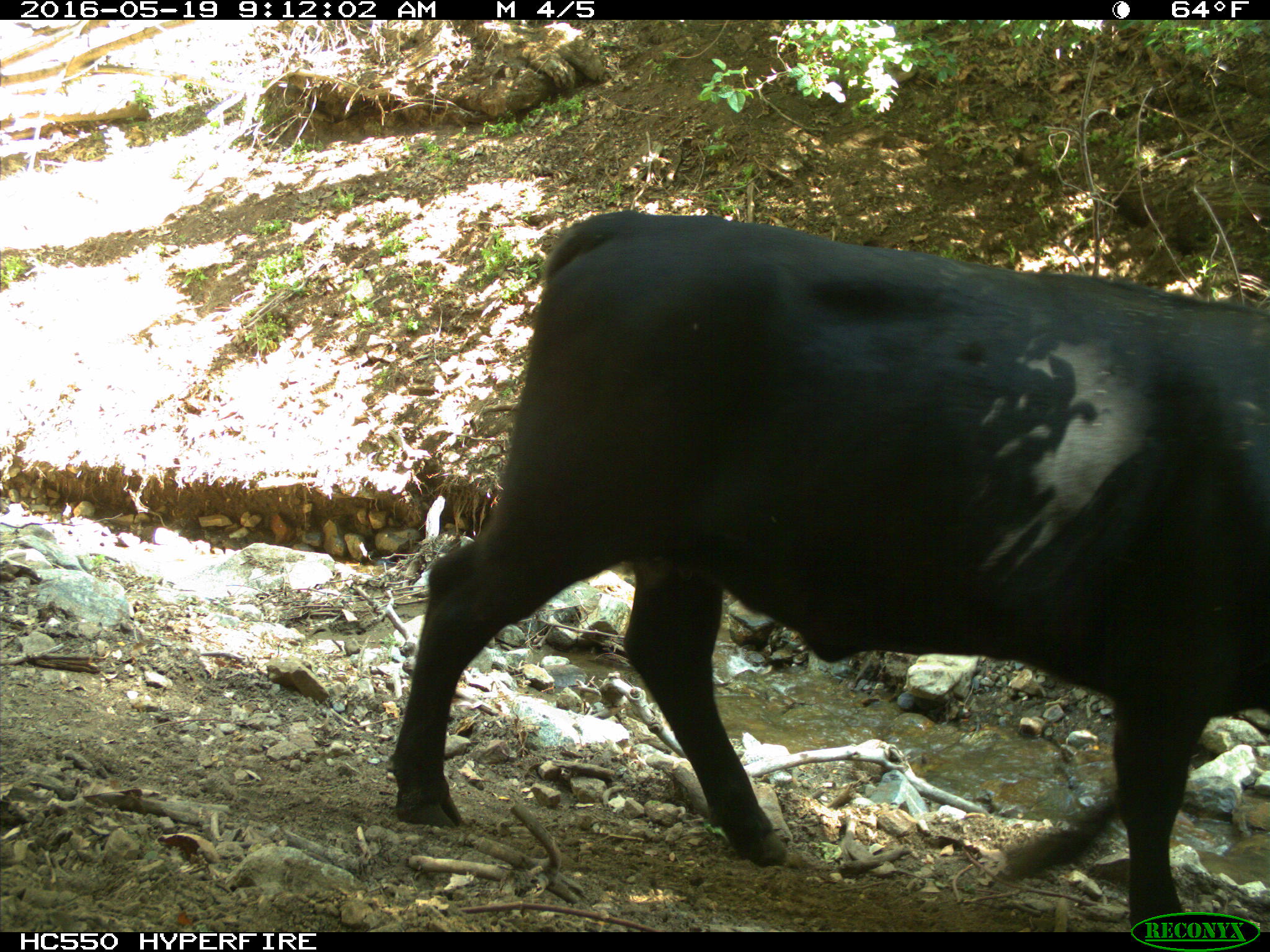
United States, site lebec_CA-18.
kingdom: Animalia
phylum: Chordata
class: Mammalia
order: Artiodactyla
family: Bovidae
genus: Bos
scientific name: Bos taurus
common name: domestic cow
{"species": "Bos taurus (domestic cow)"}